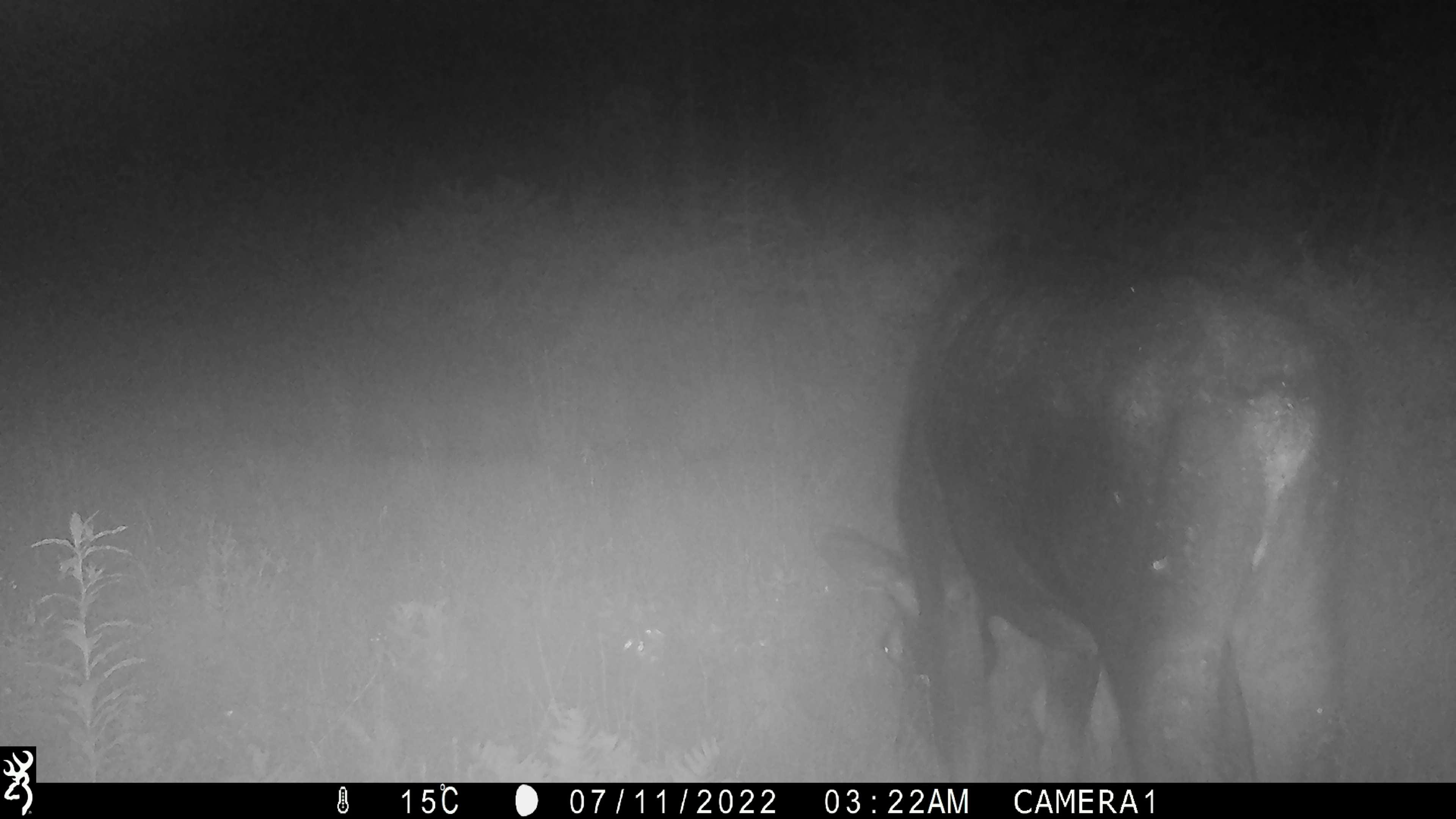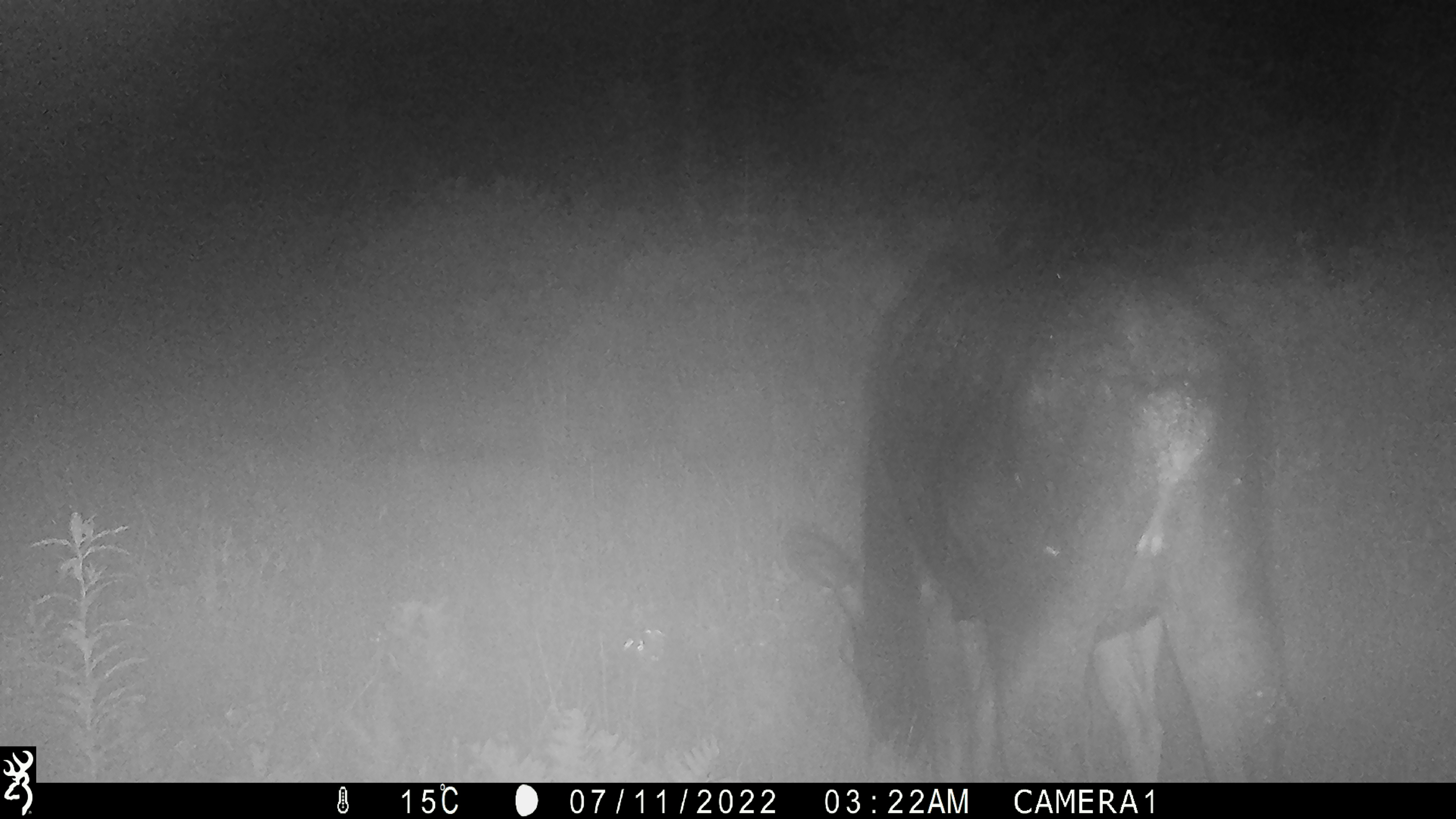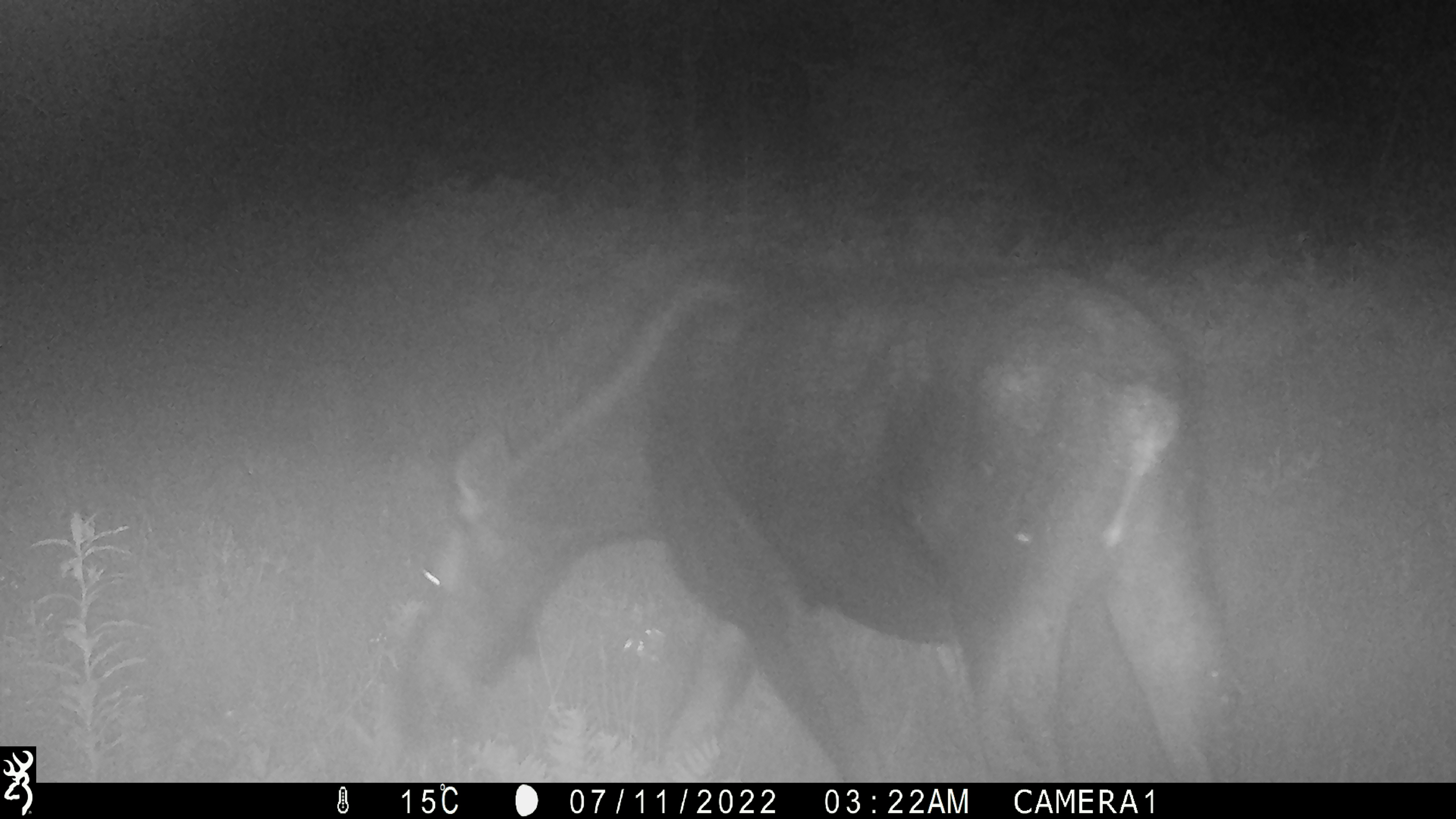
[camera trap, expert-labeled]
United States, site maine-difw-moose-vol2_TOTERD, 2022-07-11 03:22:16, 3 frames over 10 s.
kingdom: Animalia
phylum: Chordata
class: Mammalia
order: Artiodactyla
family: Cervidae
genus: Alces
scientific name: Alces alces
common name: moose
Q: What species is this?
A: Moose (Alces alces).